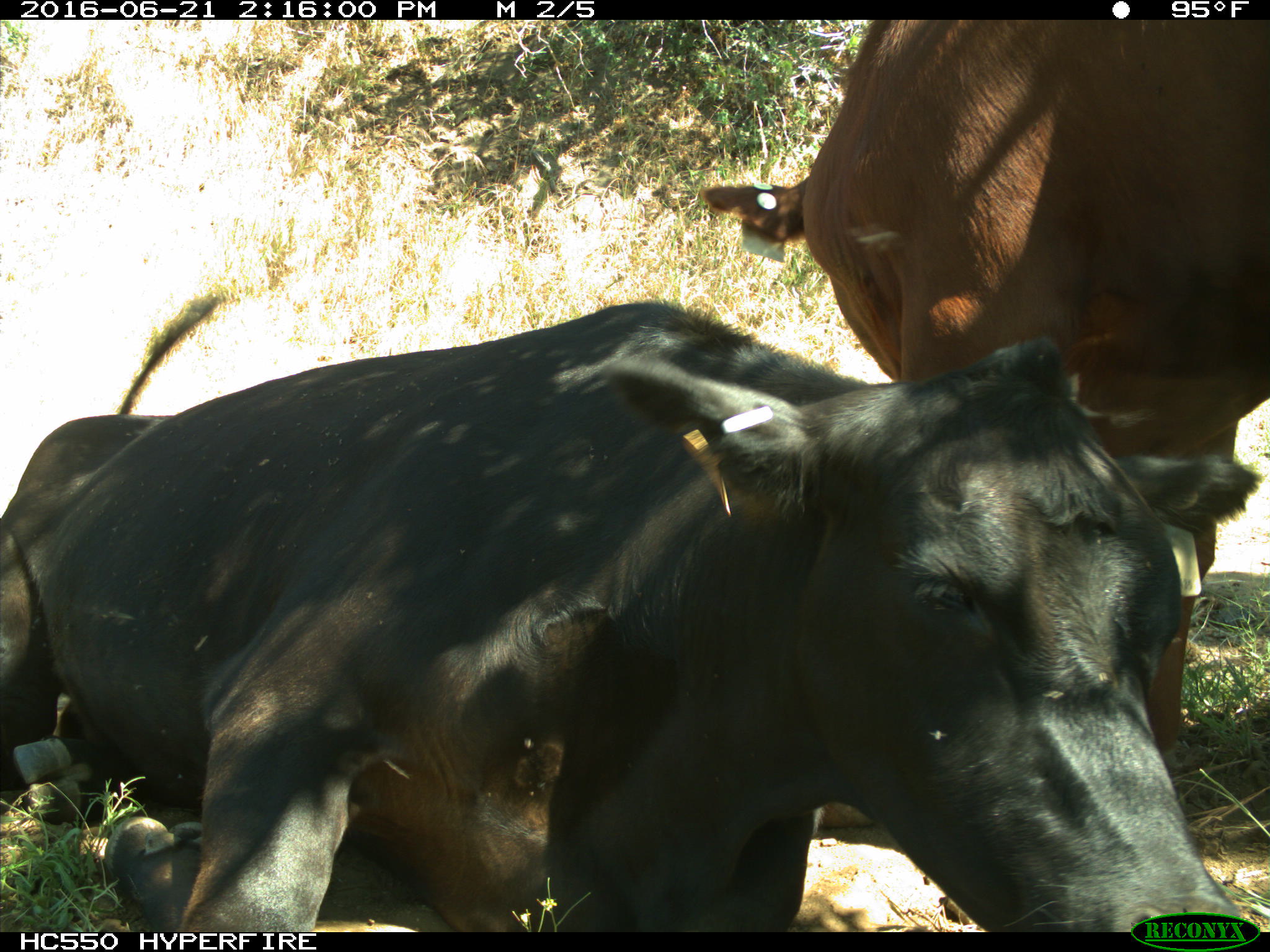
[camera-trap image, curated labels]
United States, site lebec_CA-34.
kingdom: Animalia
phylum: Chordata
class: Mammalia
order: Artiodactyla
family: Bovidae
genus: Bos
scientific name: Bos taurus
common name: domestic cow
Bos taurus (domestic cow).